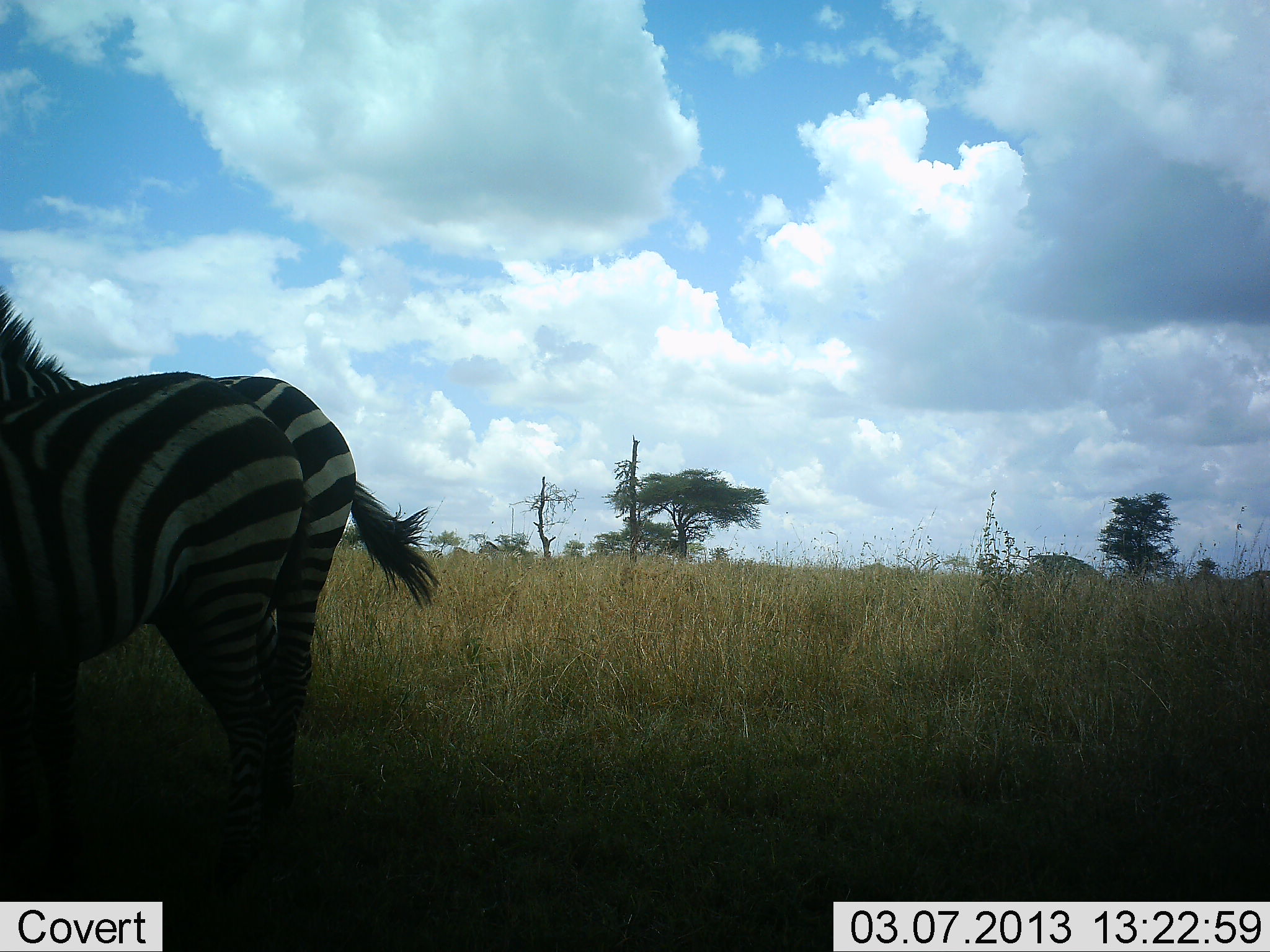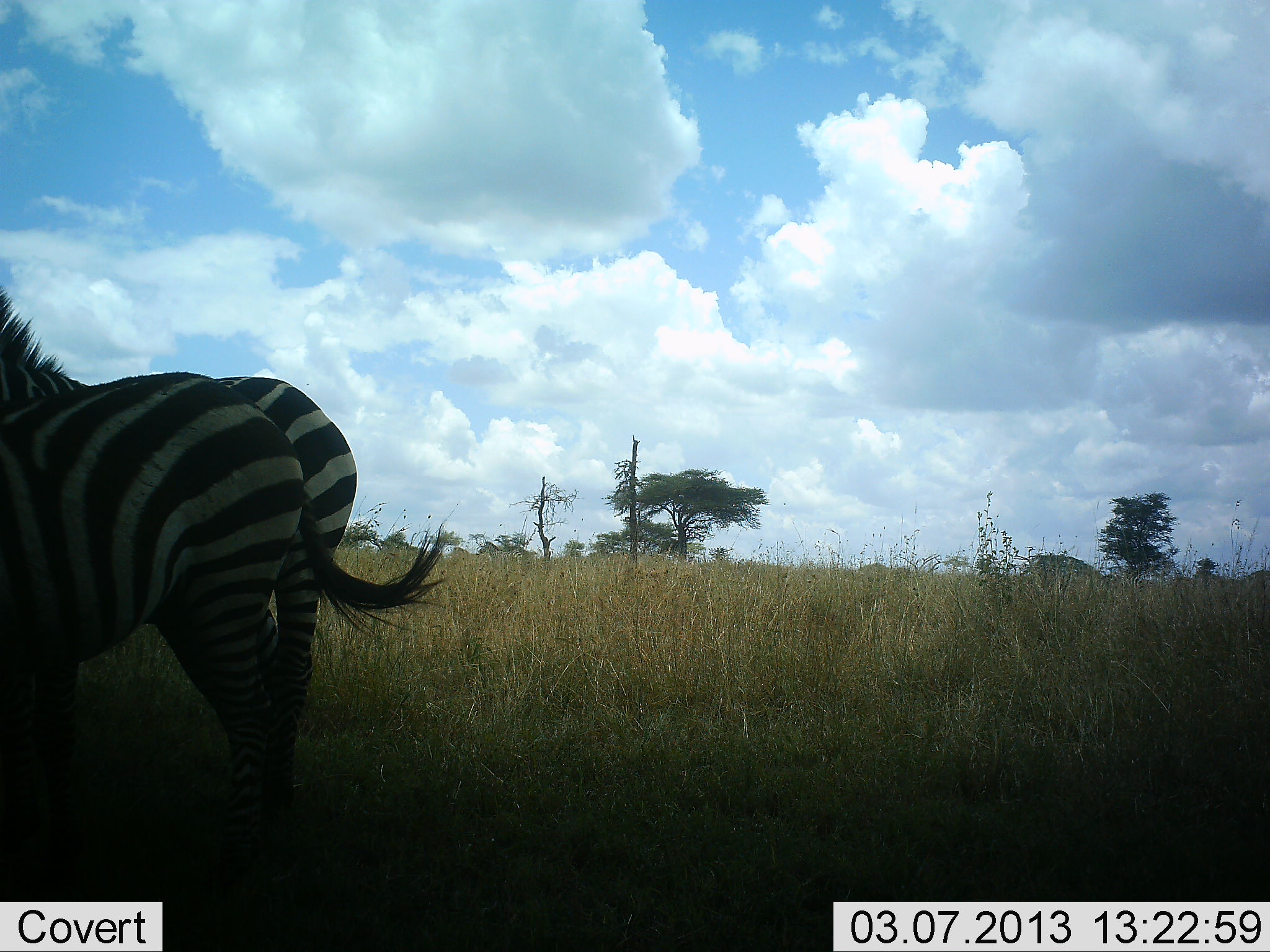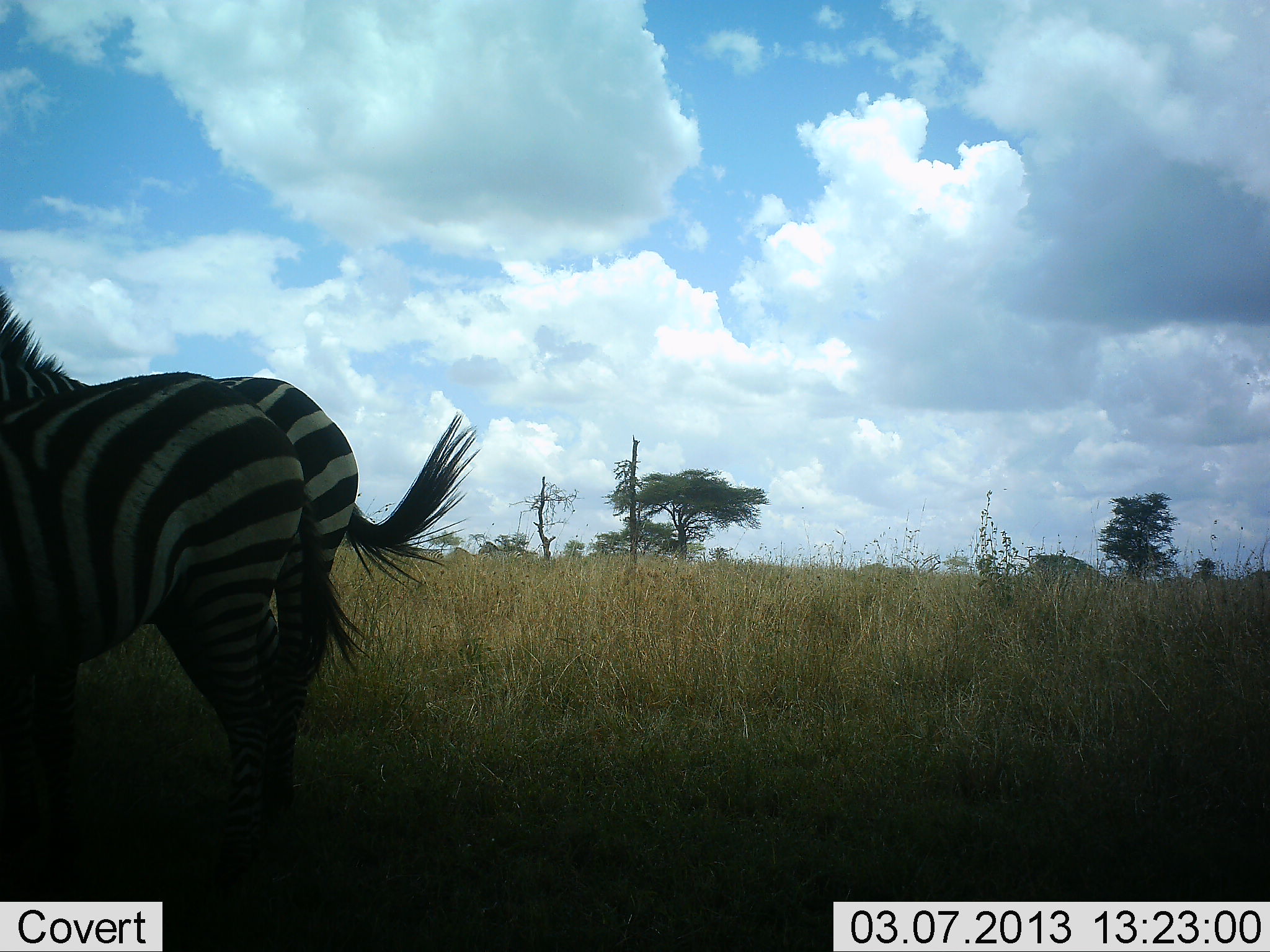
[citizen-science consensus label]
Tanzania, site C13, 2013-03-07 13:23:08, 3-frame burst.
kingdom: Animalia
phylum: Chordata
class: Mammalia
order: Perissodactyla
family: Equidae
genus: Equus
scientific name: Equus quagga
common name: plains zebra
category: zebra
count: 2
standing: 91%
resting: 4%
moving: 0%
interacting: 4%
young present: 0%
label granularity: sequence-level